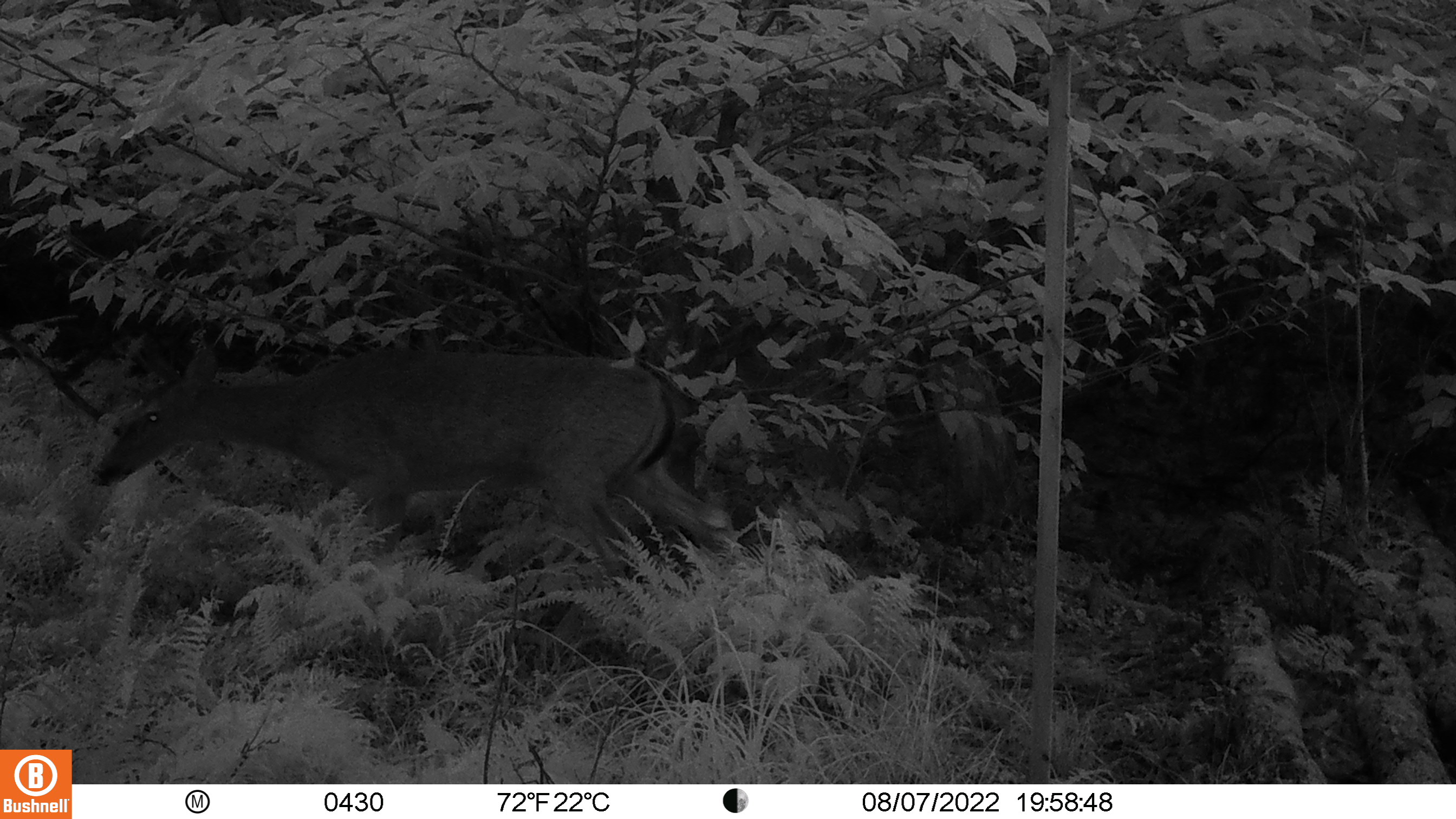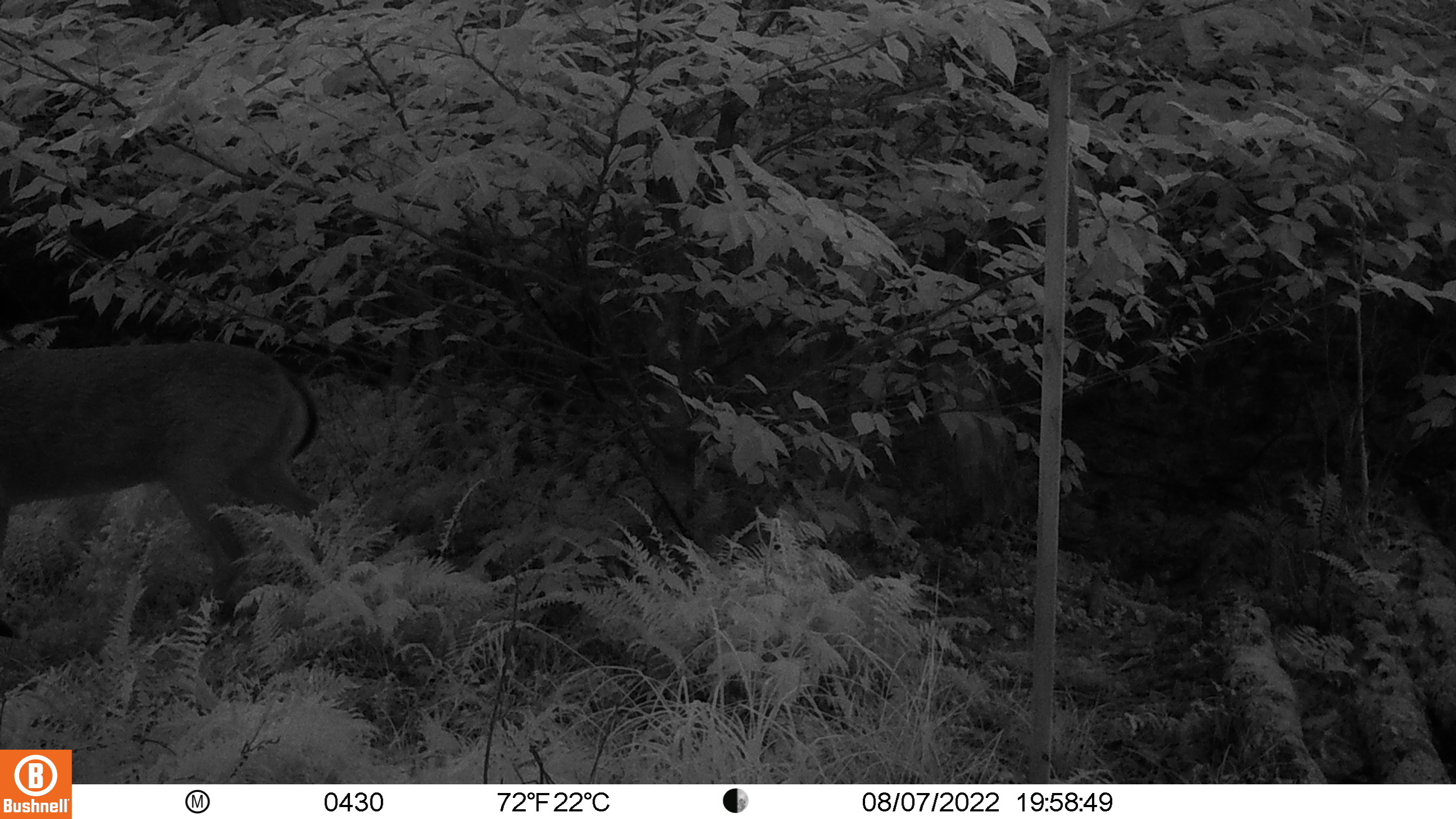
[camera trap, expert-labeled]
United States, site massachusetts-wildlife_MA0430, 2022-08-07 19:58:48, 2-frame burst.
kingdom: Animalia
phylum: Chordata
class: Mammalia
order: Artiodactyla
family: Cervidae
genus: Odocoileus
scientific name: Odocoileus virginianus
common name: white-tailed deer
White-tailed deer (Odocoileus virginianus).